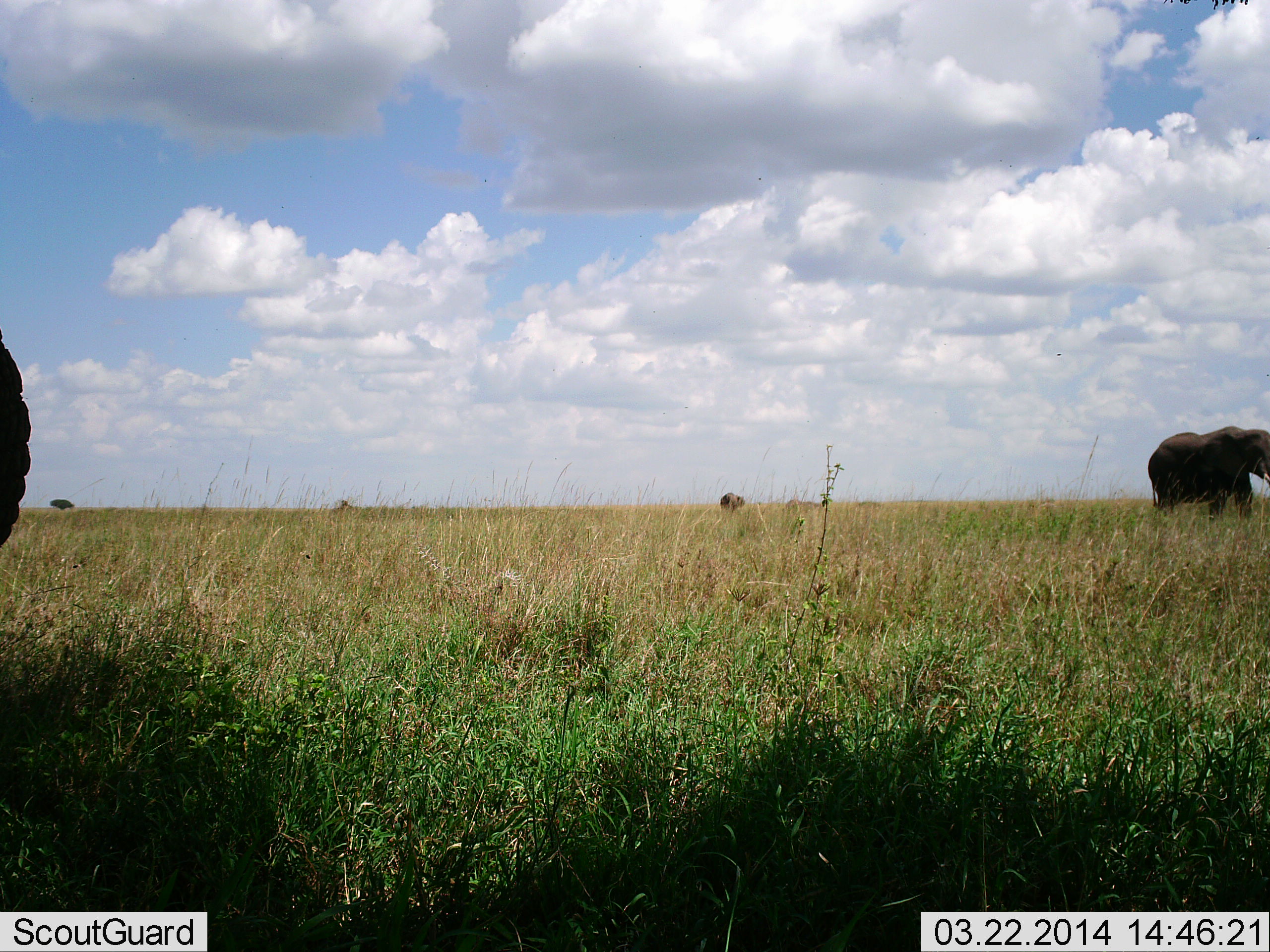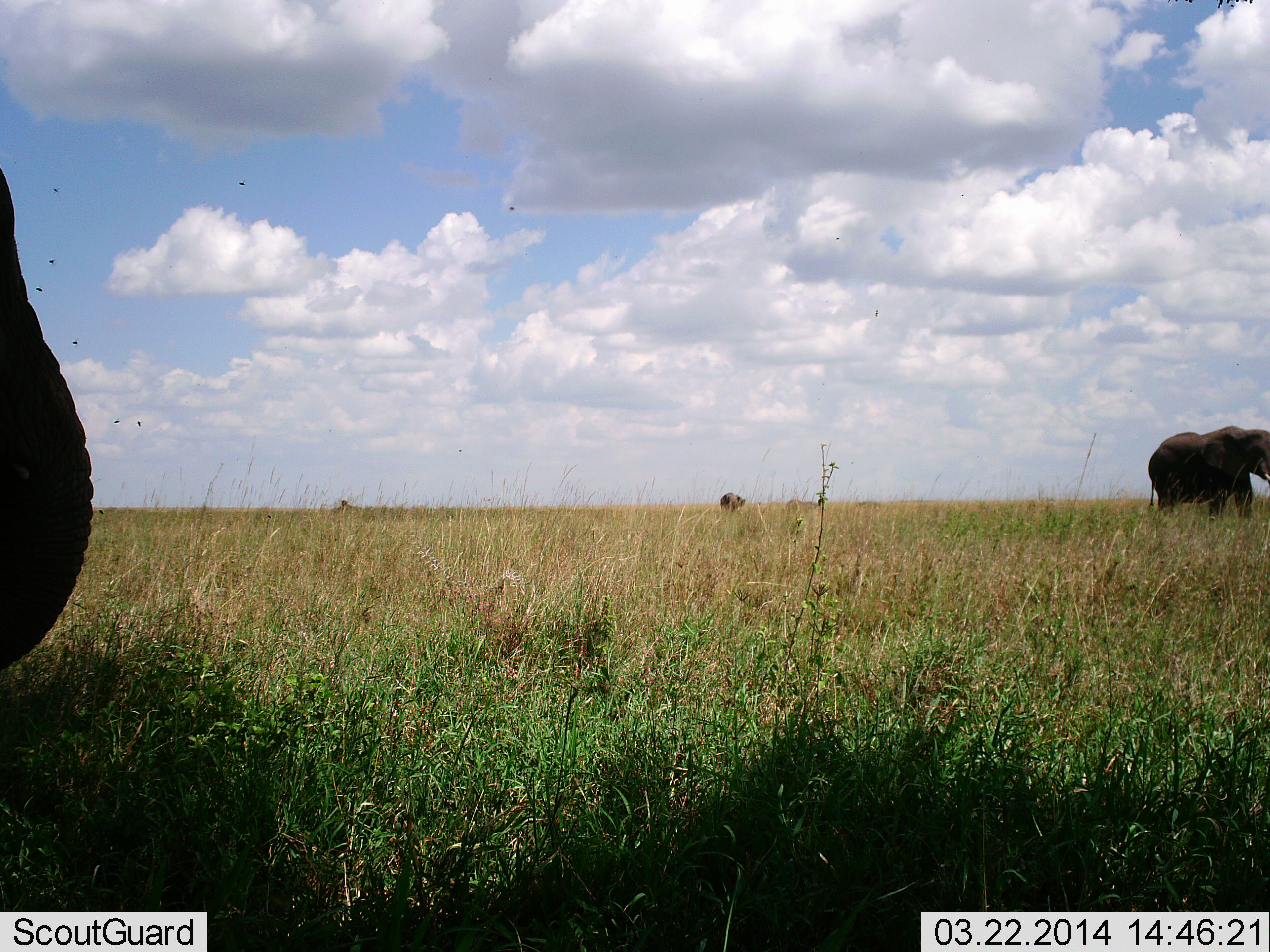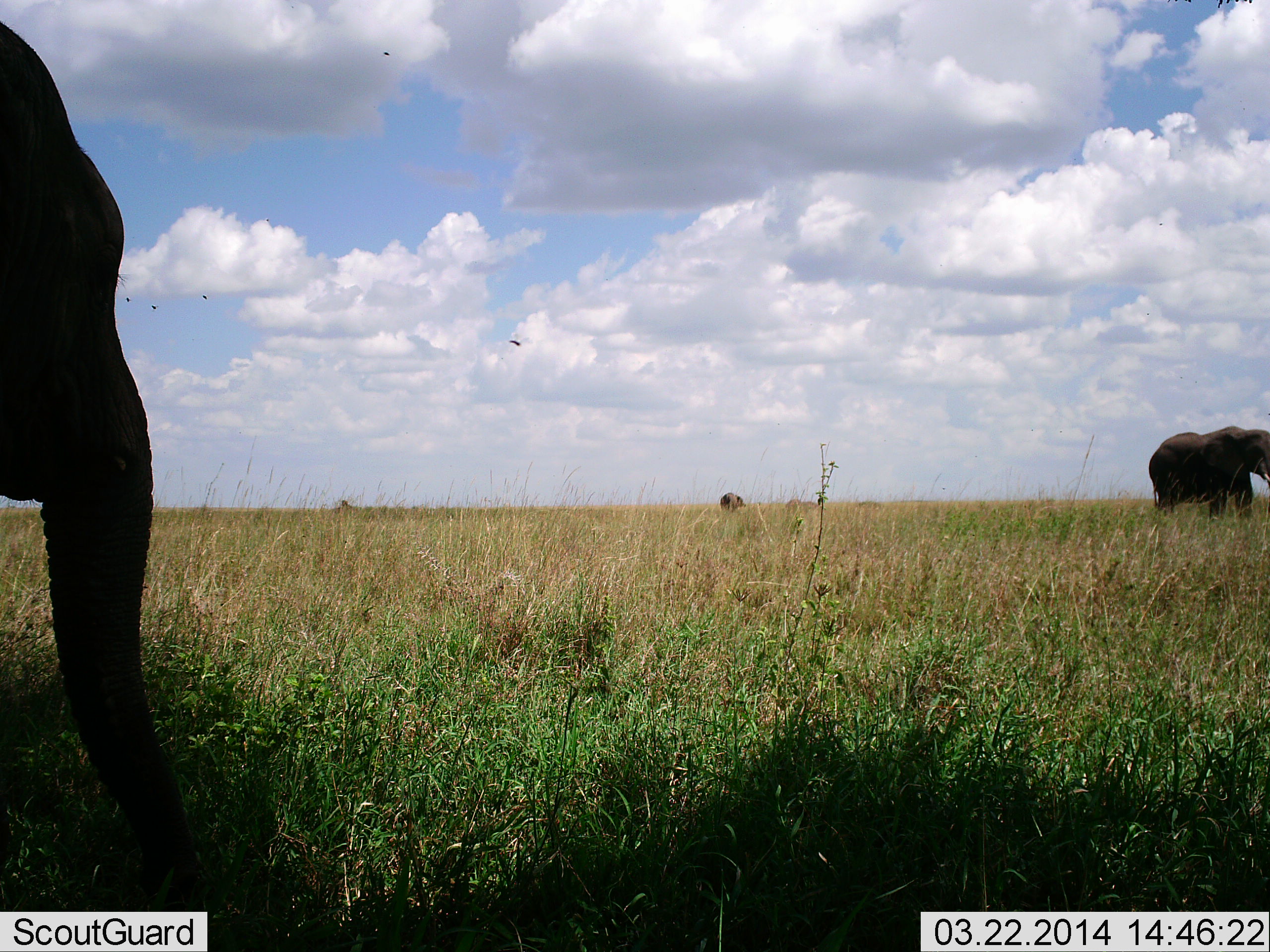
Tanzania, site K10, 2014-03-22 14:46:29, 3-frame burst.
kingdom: Animalia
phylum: Chordata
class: Mammalia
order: Proboscidea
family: Elephantidae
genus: Loxodonta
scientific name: Loxodonta africana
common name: african bush elephant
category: elephant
Elephant (african bush elephant) (Loxodonta africana), count 2. Behavior (volunteer vote fractions): standing 60%, resting 0%, moving 30%, interacting 0%. Young present (vote fraction): 10%. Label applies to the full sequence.